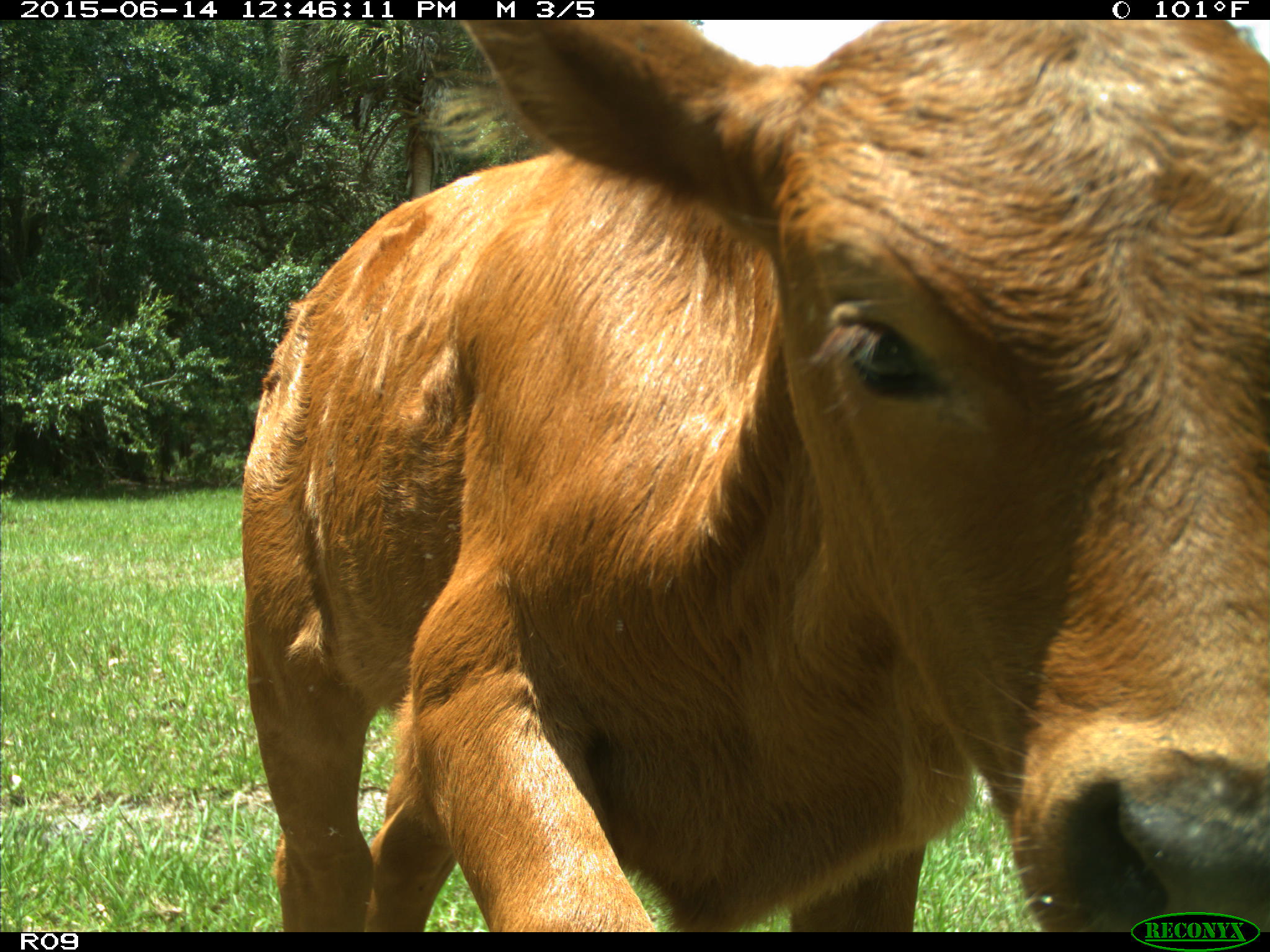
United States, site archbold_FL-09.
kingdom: Animalia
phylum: Chordata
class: Mammalia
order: Artiodactyla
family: Bovidae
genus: Bos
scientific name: Bos taurus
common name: domestic cow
Bos taurus (domestic cow).